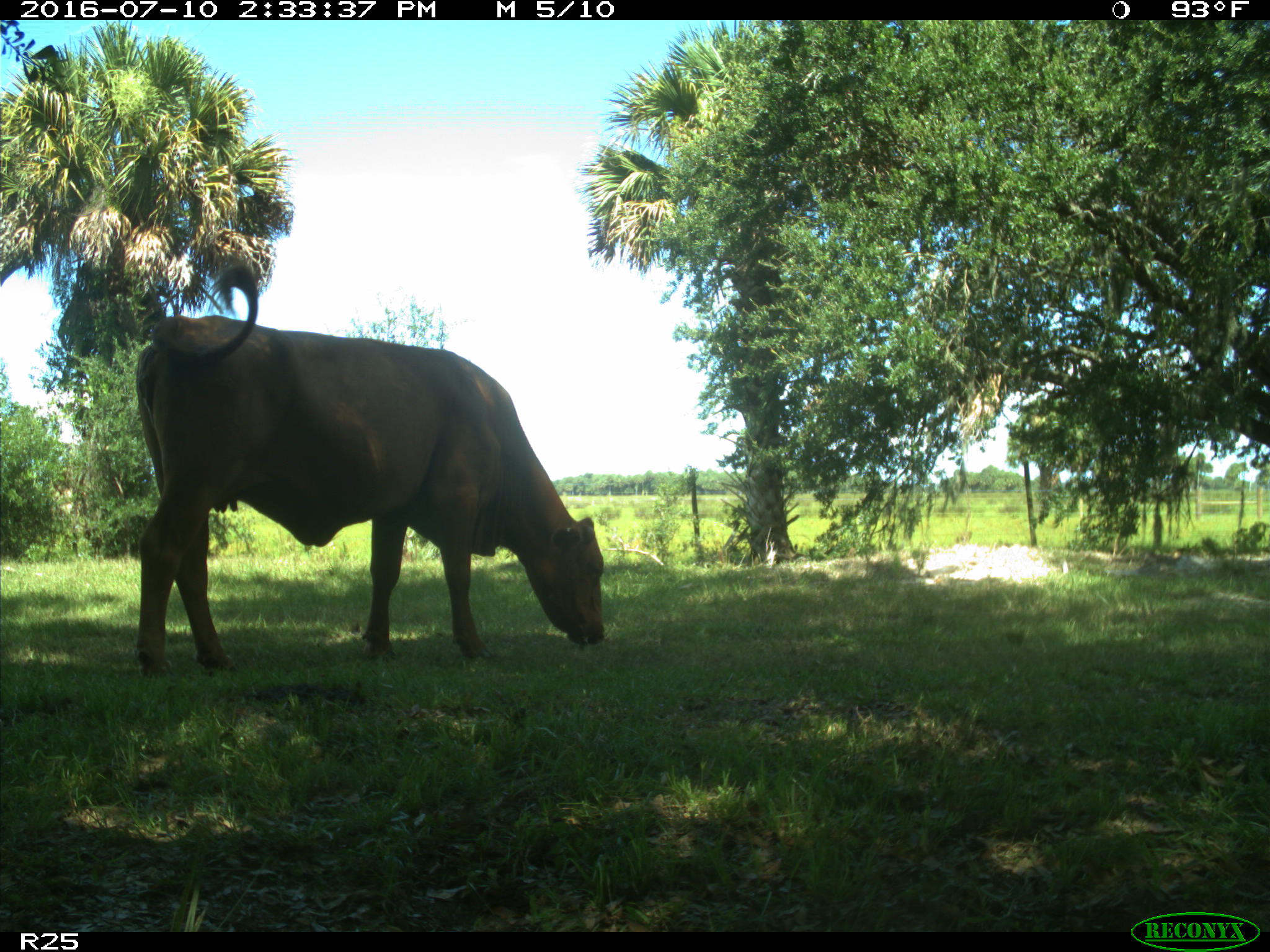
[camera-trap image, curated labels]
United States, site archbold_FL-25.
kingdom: Animalia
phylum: Chordata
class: Mammalia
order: Artiodactyla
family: Bovidae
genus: Bos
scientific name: Bos taurus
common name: domestic cow